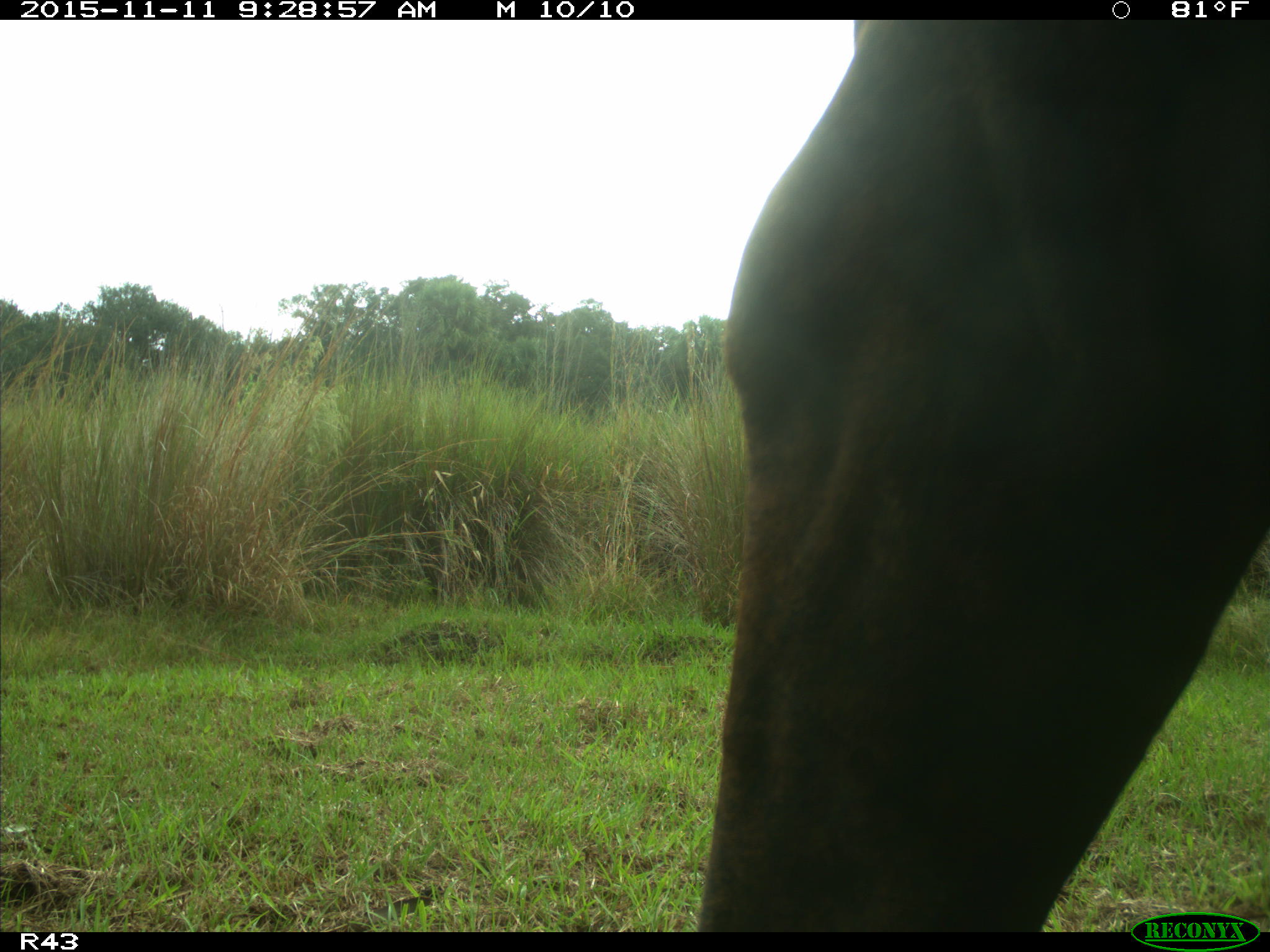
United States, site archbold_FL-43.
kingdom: Animalia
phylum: Chordata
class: Mammalia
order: Artiodactyla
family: Bovidae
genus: Bos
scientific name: Bos taurus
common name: domestic cow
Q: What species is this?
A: Bos taurus (domestic cow).